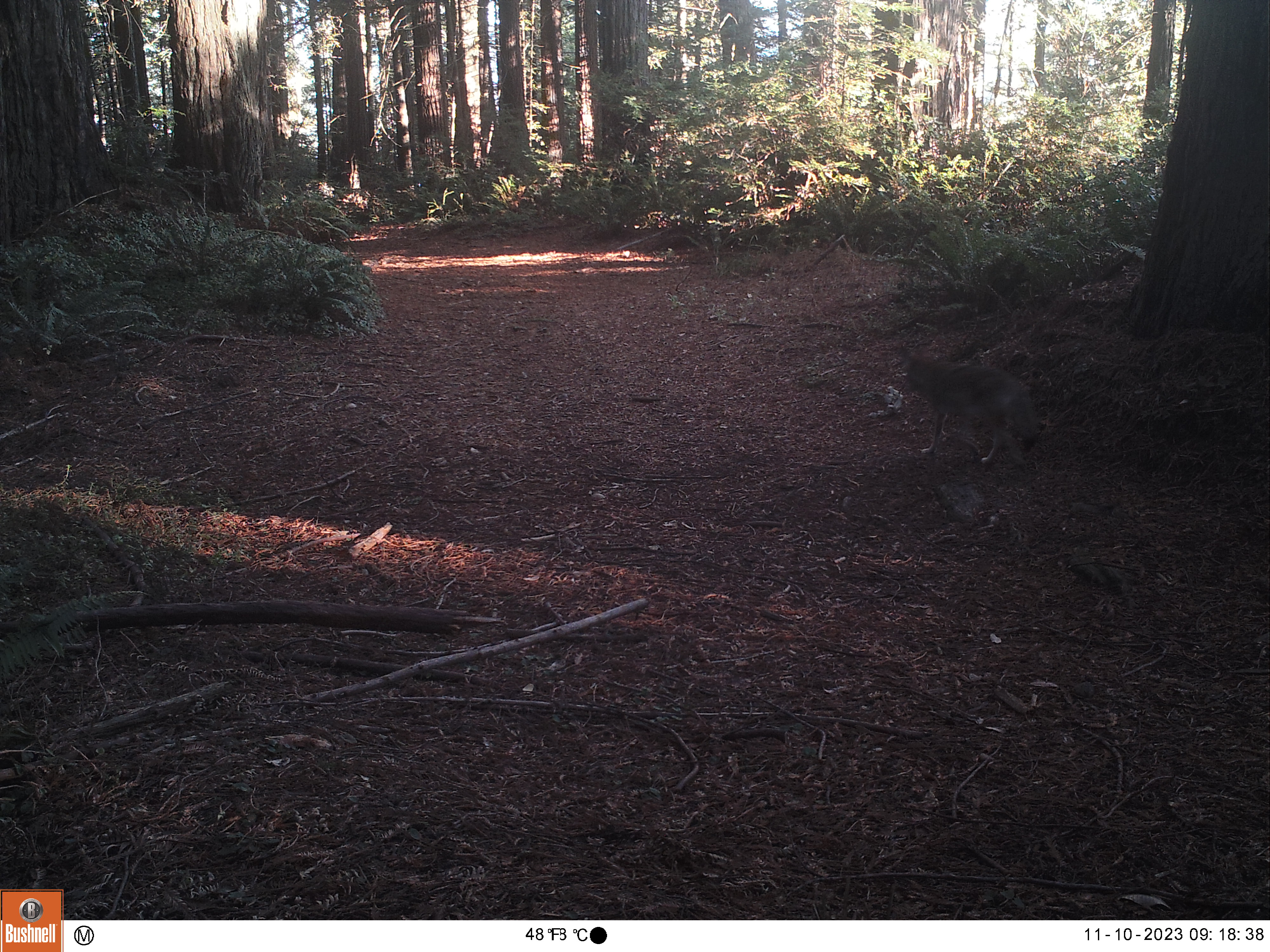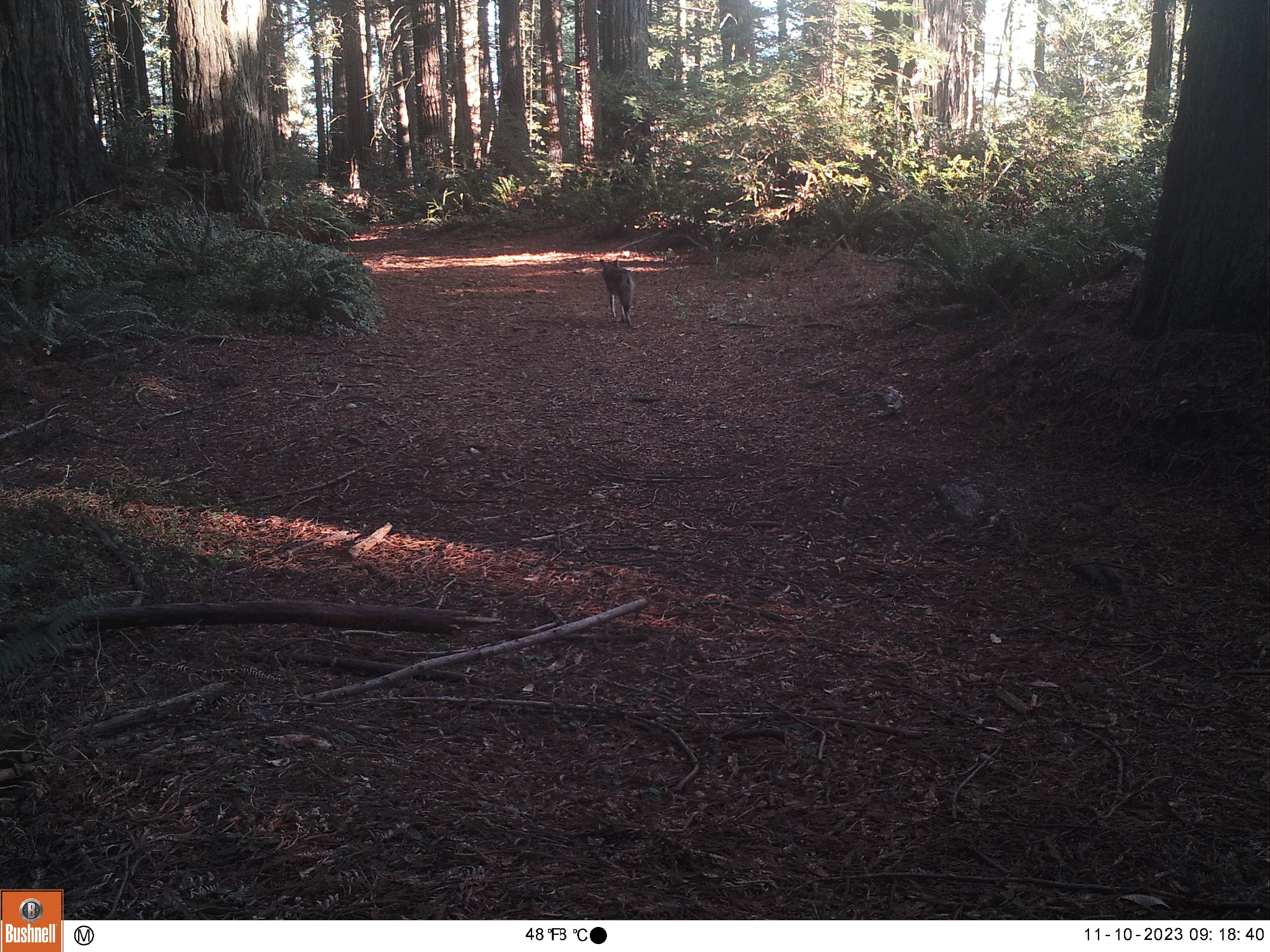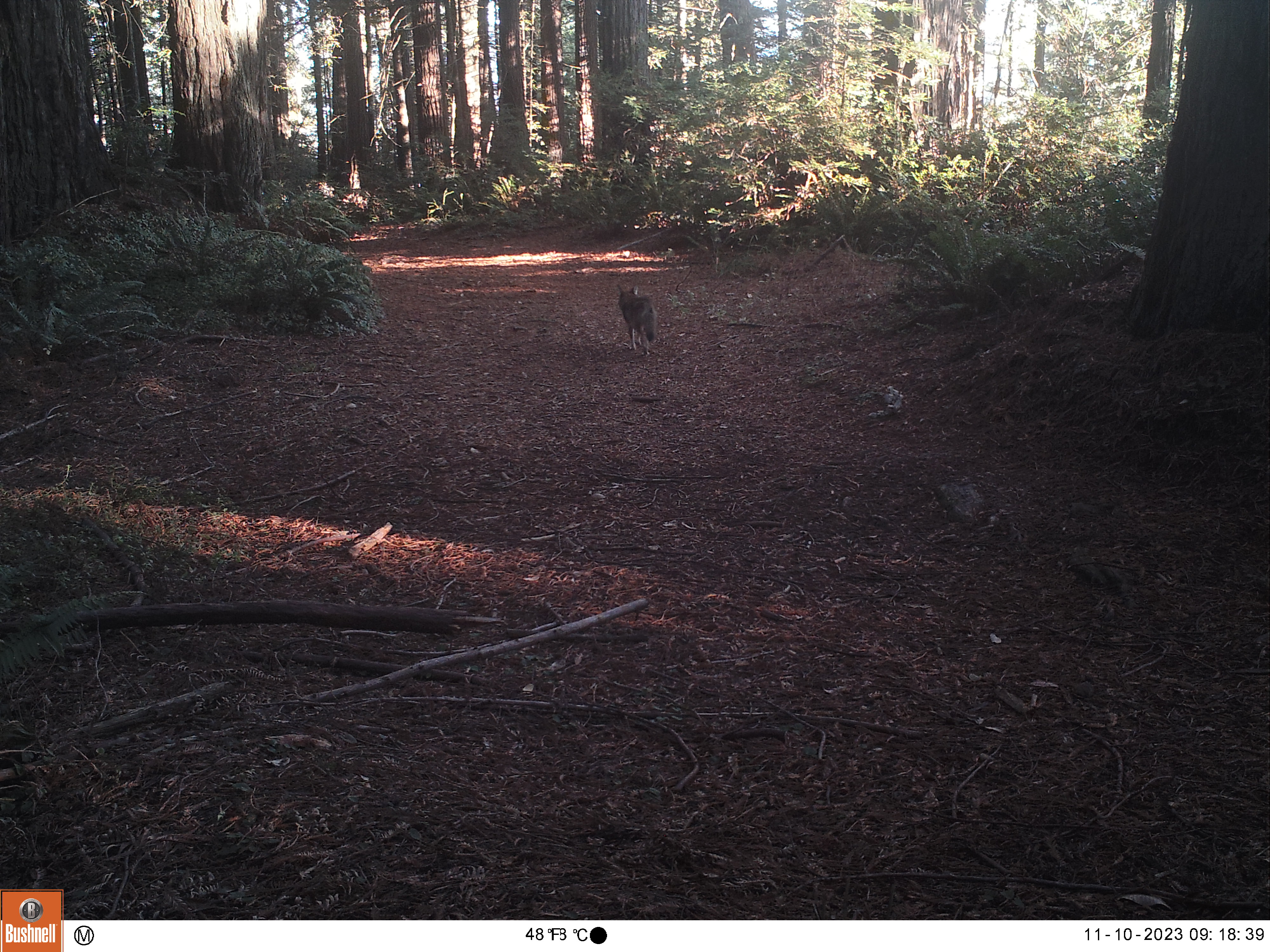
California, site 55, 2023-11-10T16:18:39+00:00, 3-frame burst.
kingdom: Animalia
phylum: Chordata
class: Mammalia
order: Carnivora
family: Canidae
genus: Canis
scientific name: Canis latrans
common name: coyote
Coyote (Canis latrans).